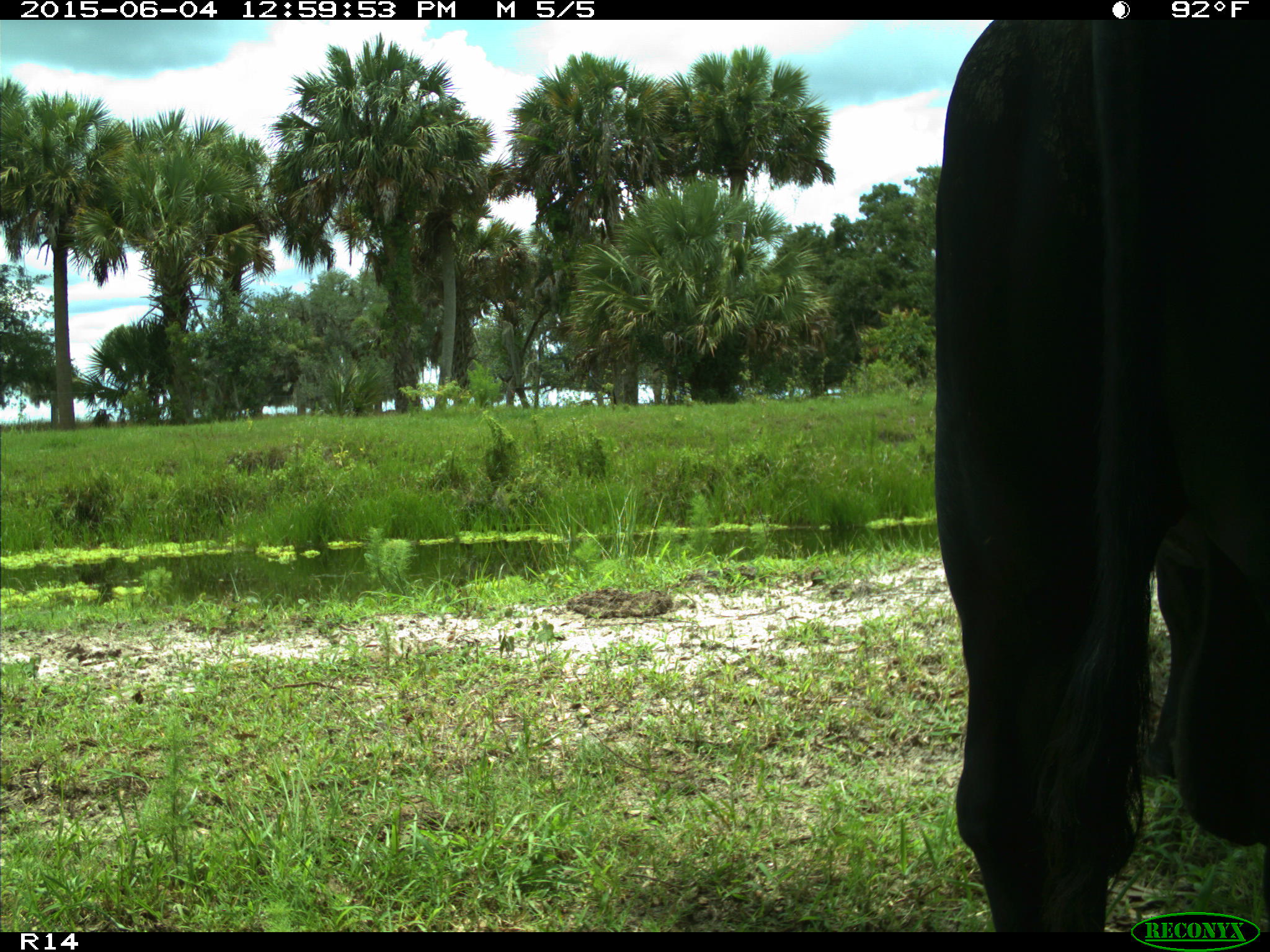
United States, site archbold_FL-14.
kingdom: Animalia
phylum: Chordata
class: Mammalia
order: Artiodactyla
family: Bovidae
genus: Bos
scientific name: Bos taurus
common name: domestic cow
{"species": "Bos taurus (domestic cow)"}